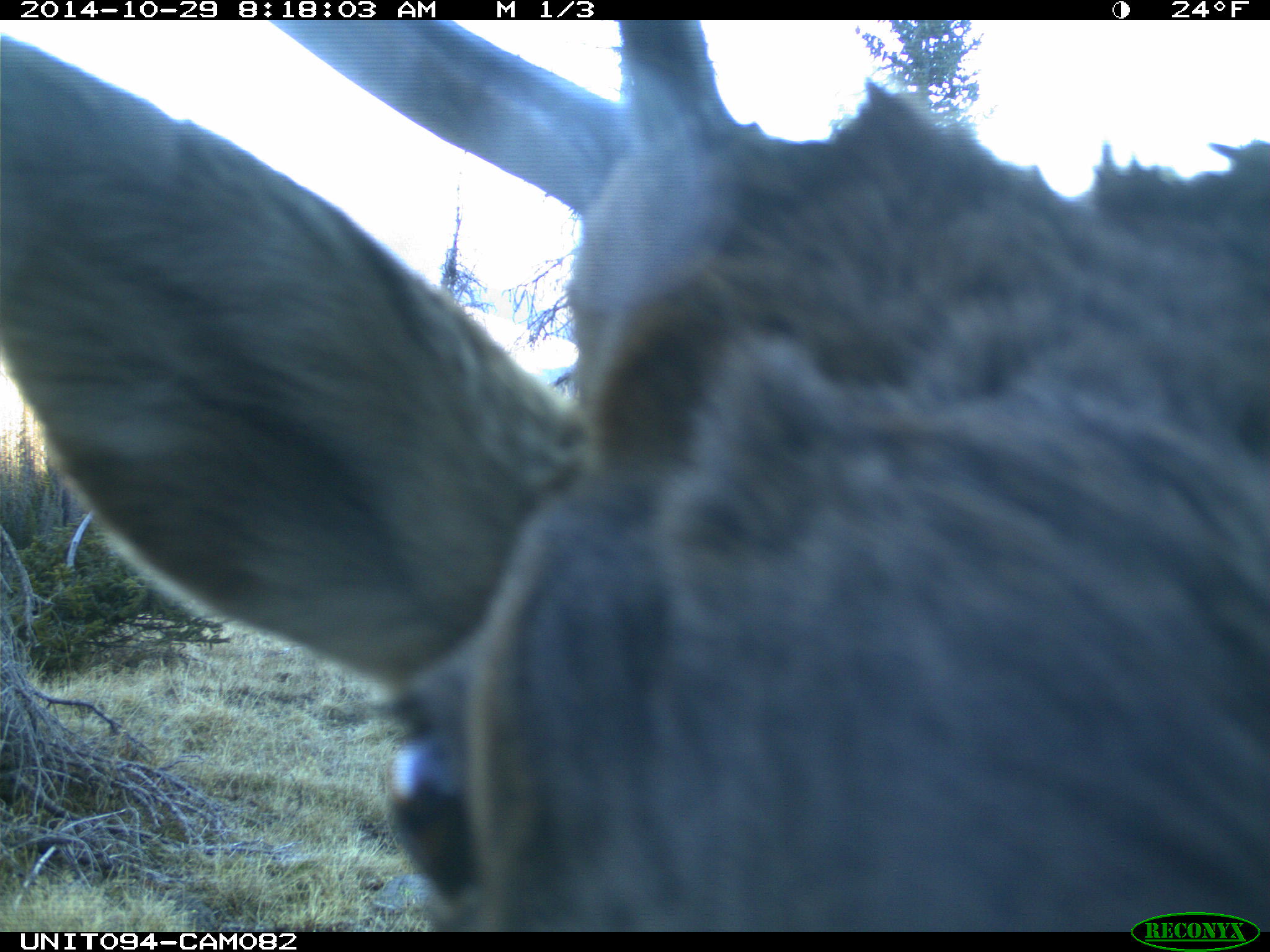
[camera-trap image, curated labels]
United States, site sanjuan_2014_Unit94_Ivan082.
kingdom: Animalia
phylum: Chordata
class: Mammalia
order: Artiodactyla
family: Cervidae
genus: Cervus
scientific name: Cervus elaphus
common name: red deer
Cervus elaphus (red deer).